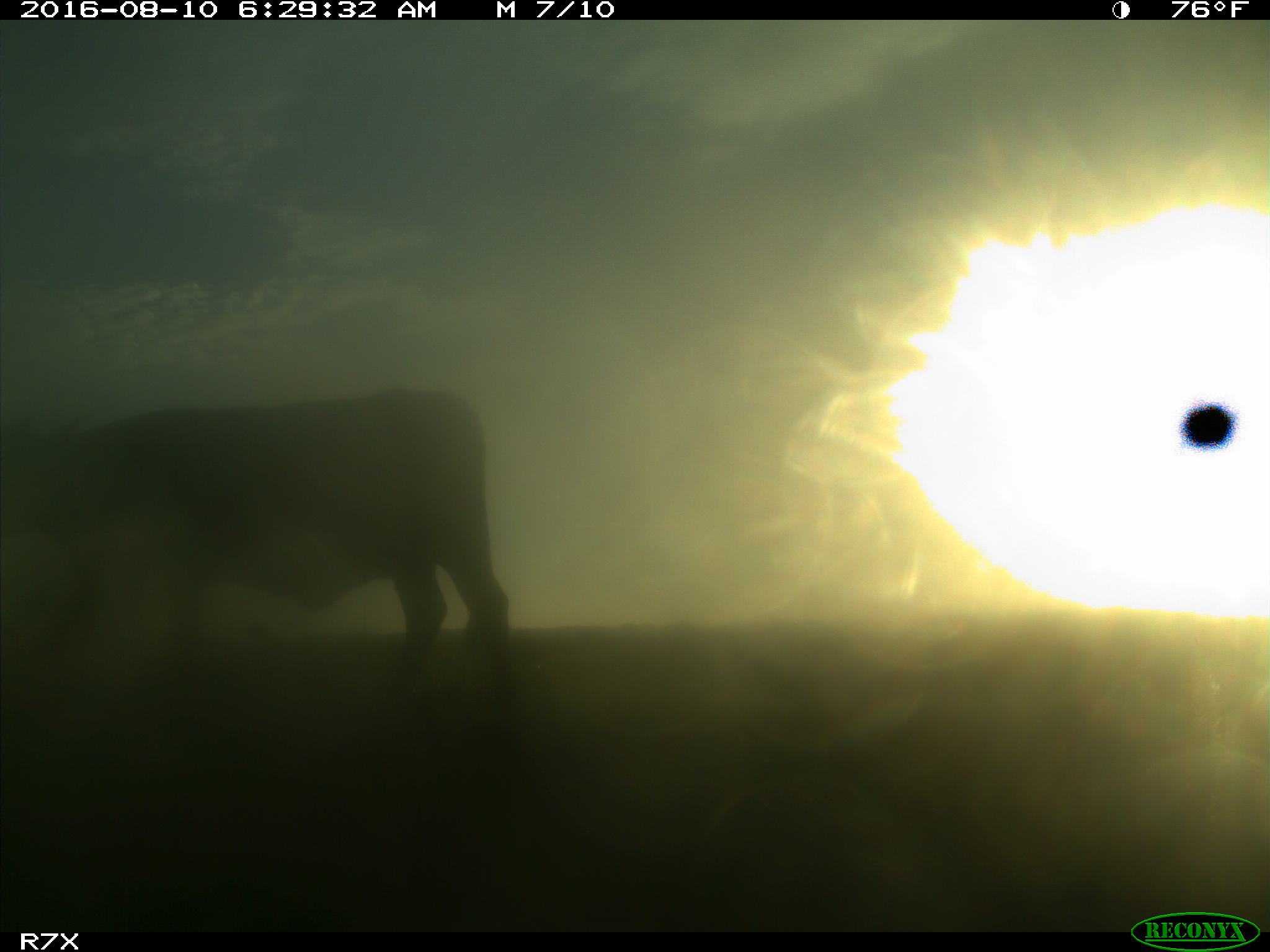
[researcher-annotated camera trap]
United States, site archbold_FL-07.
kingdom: Animalia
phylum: Chordata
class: Mammalia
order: Artiodactyla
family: Bovidae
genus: Bos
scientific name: Bos taurus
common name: domestic cow